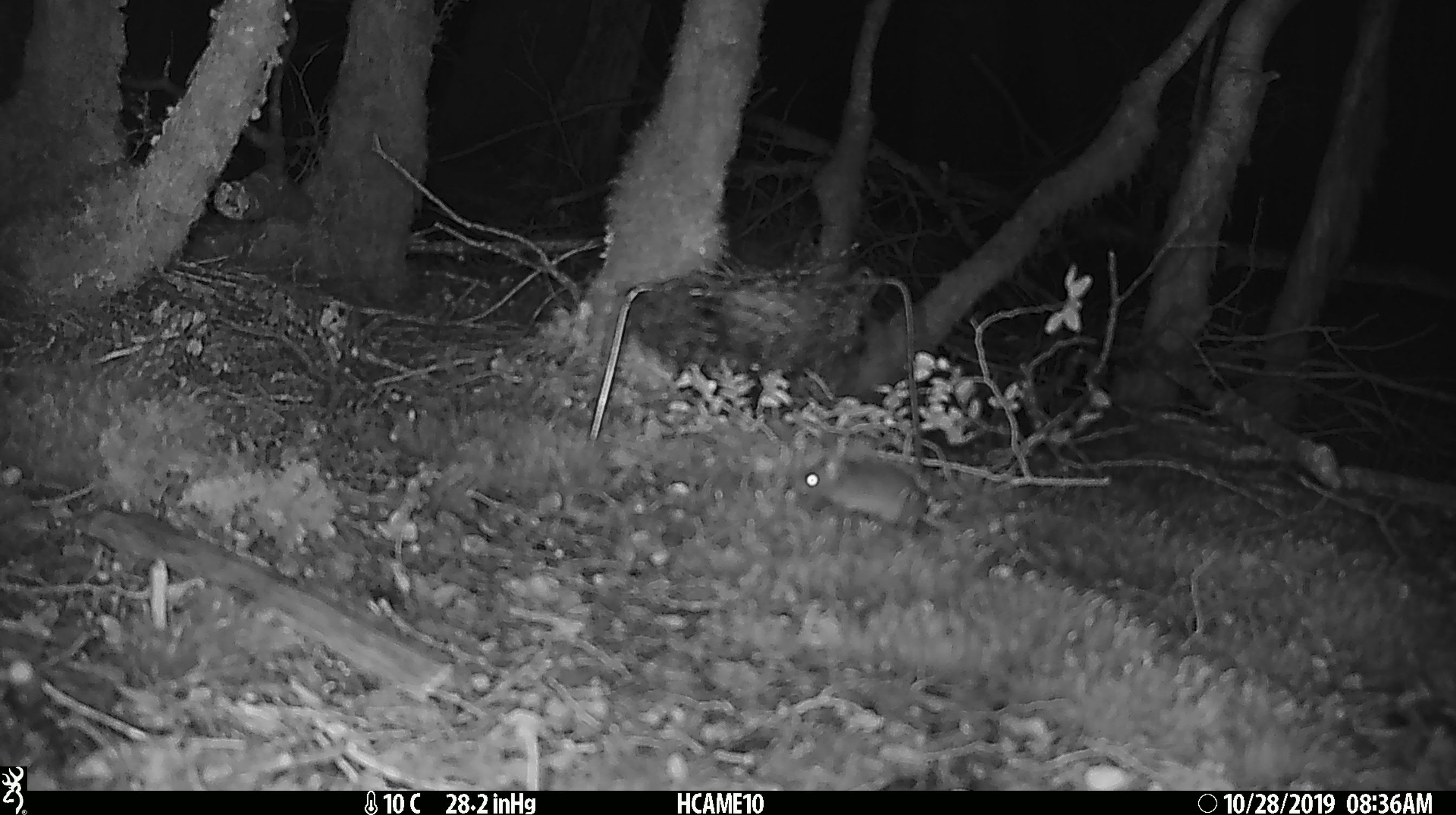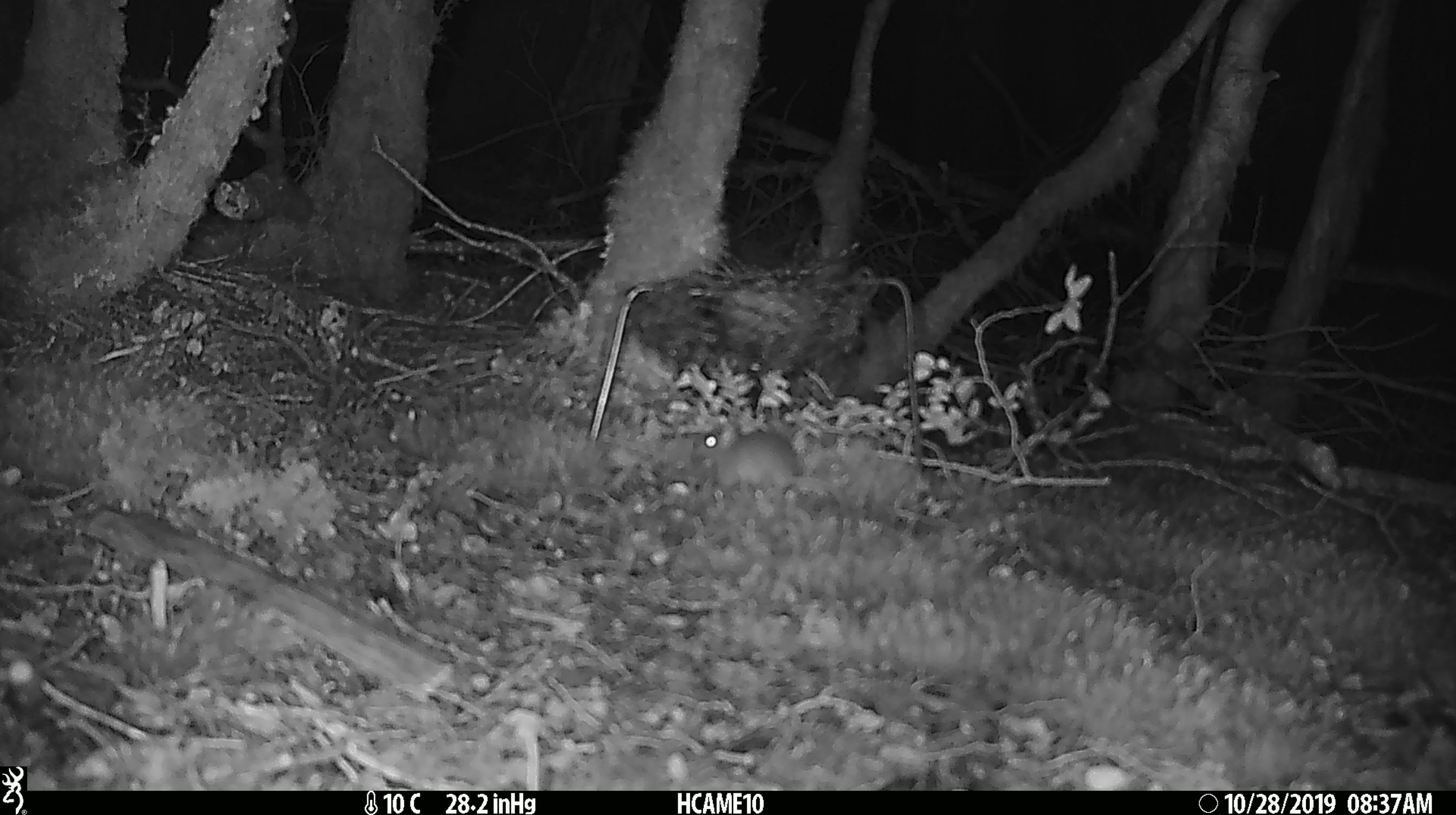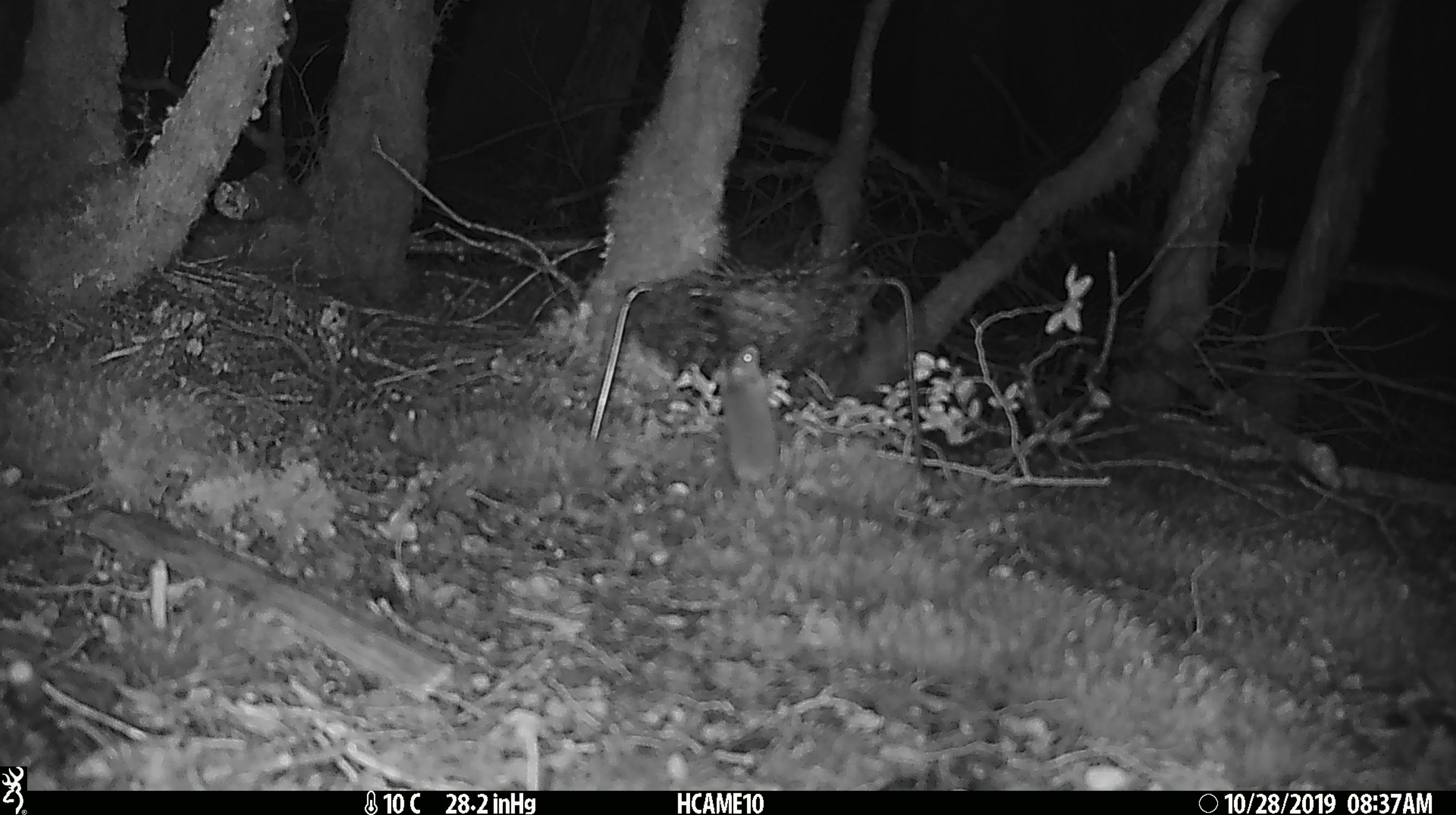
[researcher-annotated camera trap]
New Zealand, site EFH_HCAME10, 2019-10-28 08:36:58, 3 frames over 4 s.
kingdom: Animalia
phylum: Chordata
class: Mammalia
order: Rodentia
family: Muridae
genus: Mus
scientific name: Mus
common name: mouse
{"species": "mouse (Mus)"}